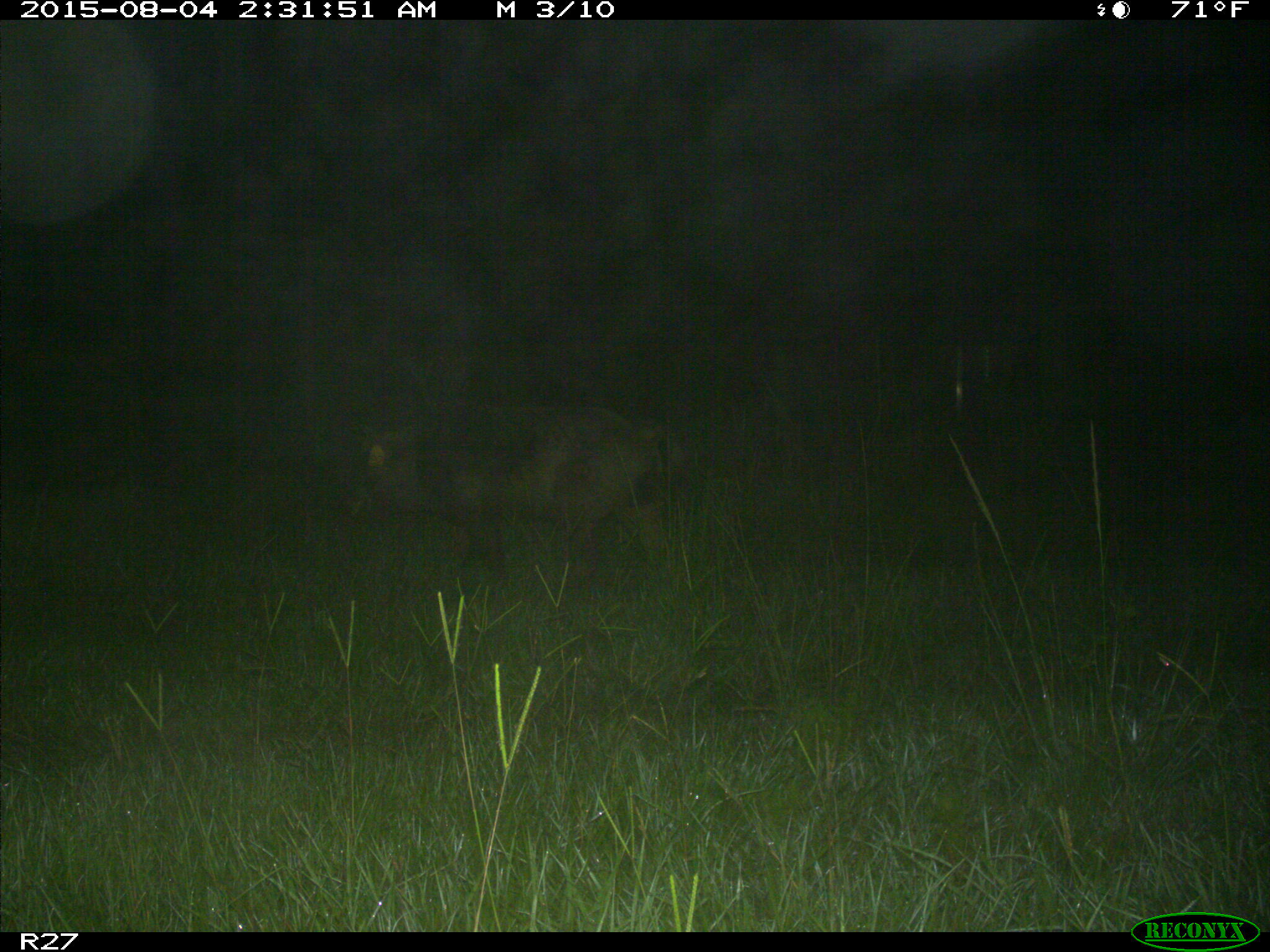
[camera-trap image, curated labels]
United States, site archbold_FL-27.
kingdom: Animalia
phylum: Chordata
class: Mammalia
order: Artiodactyla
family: Suidae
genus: Sus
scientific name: Sus scrofa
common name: wild boar